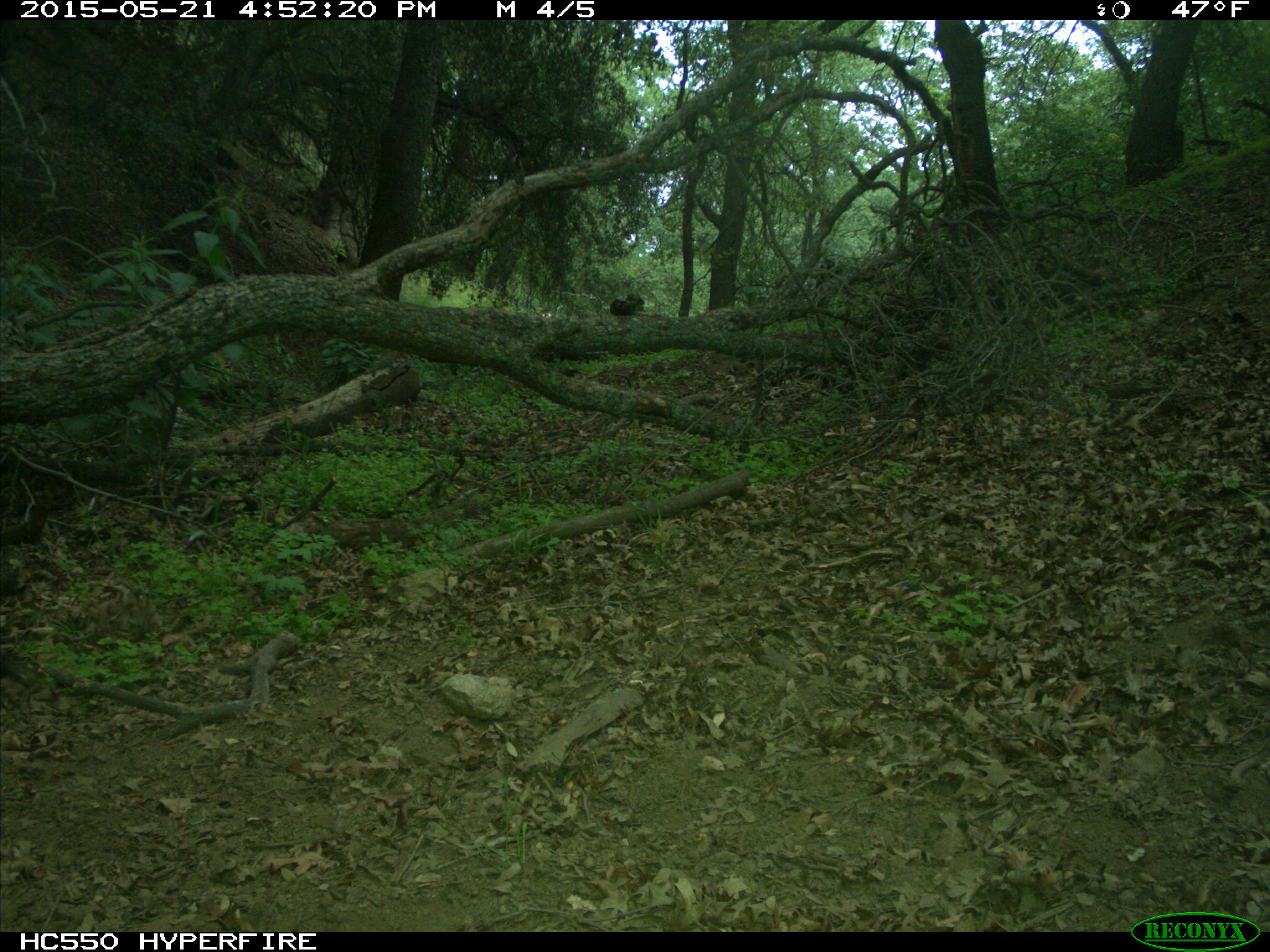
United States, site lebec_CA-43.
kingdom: Animalia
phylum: Chordata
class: Mammalia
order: Artiodactyla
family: Suidae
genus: Sus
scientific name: Sus scrofa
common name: wild boar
Sus scrofa (wild boar).